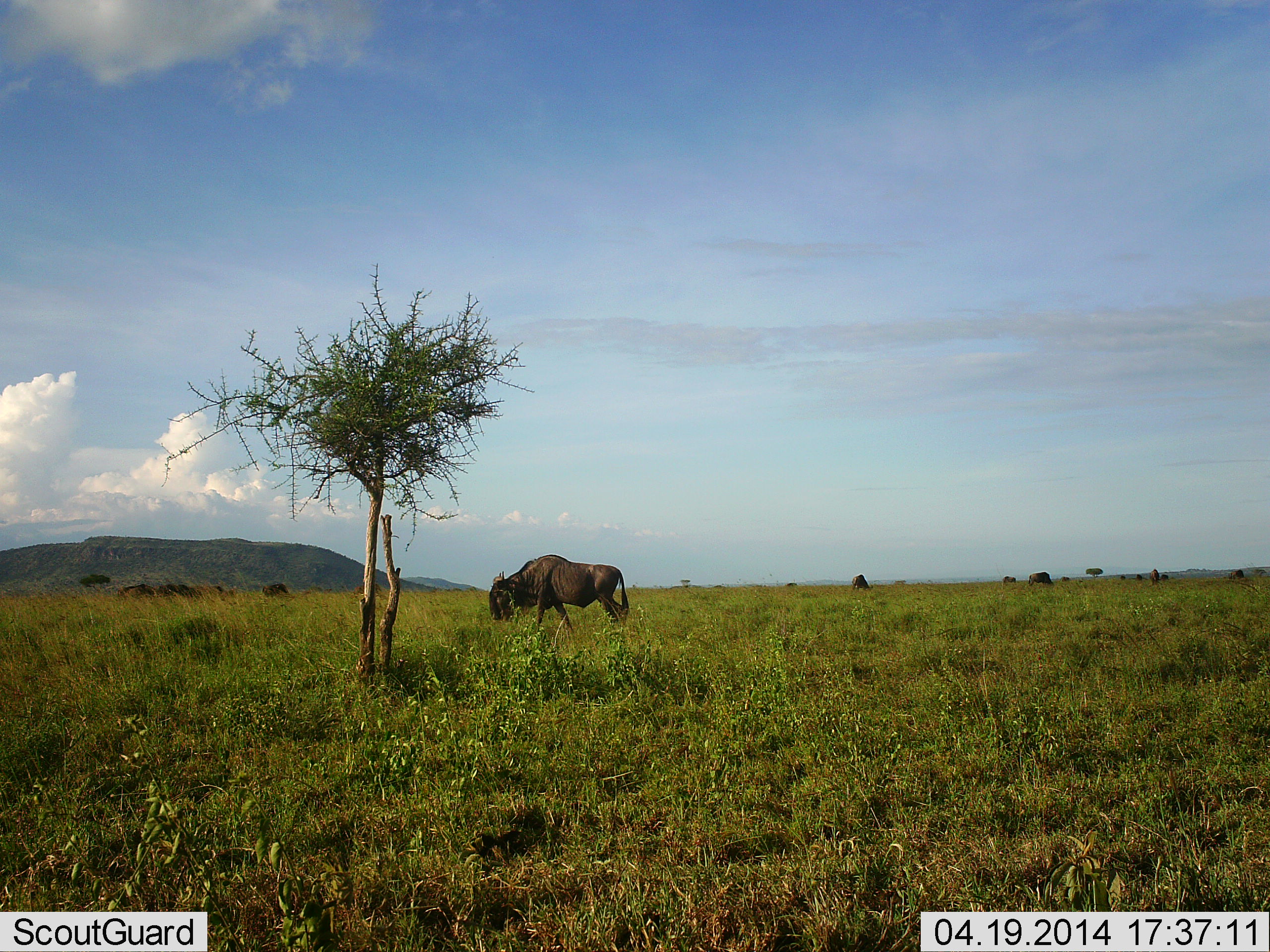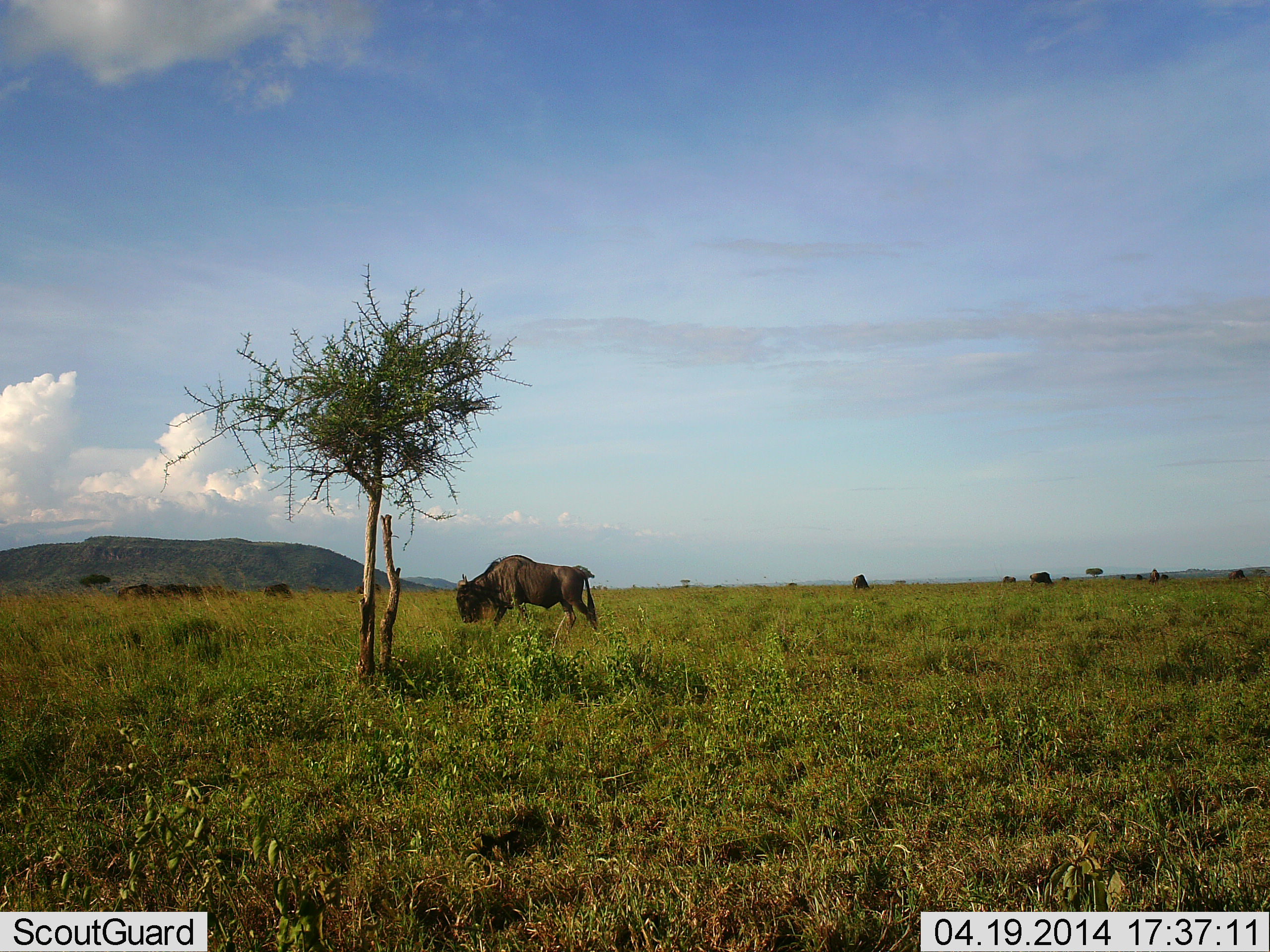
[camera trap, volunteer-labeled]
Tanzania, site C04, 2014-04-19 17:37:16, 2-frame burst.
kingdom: Animalia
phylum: Chordata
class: Mammalia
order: Artiodactyla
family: Bovidae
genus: Connochaetes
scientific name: Connochaetes taurinus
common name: blue wildebeest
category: wildebeest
Wildebeest (blue wildebeest) (Connochaetes taurinus), count 6. Behavior (volunteer vote fractions): standing 30%, resting 0%, moving 60%, interacting 10%. Young present (vote fraction): 0%. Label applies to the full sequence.